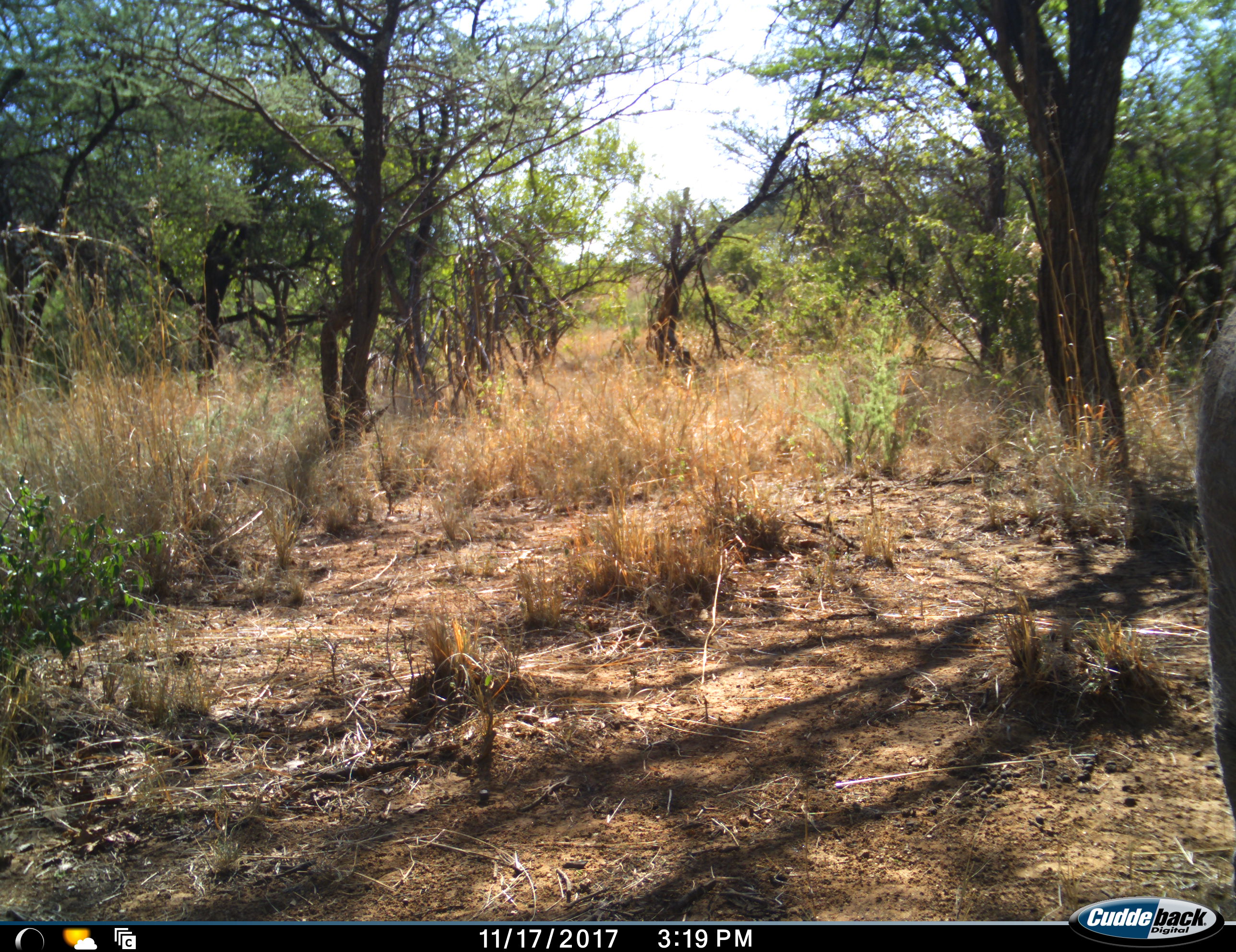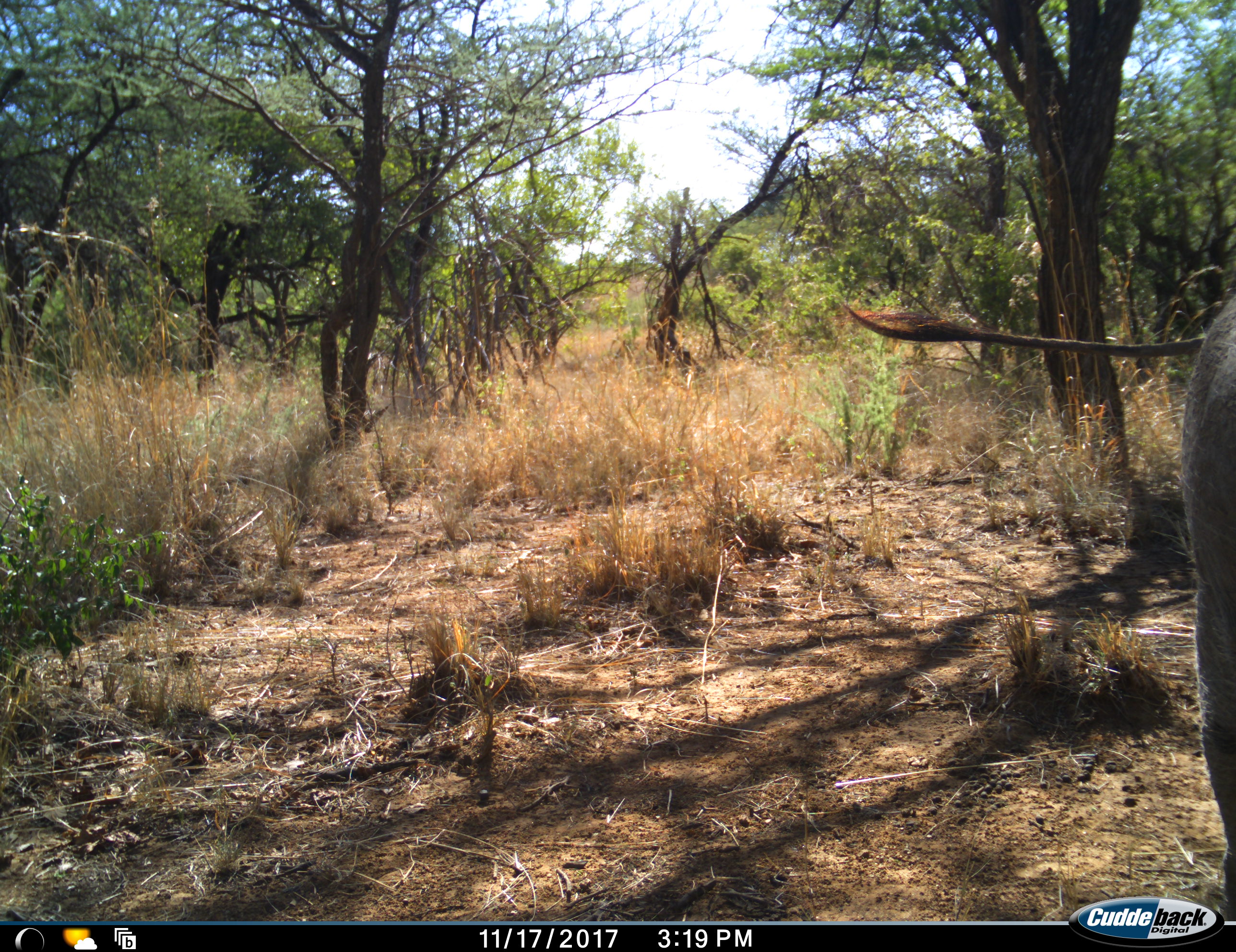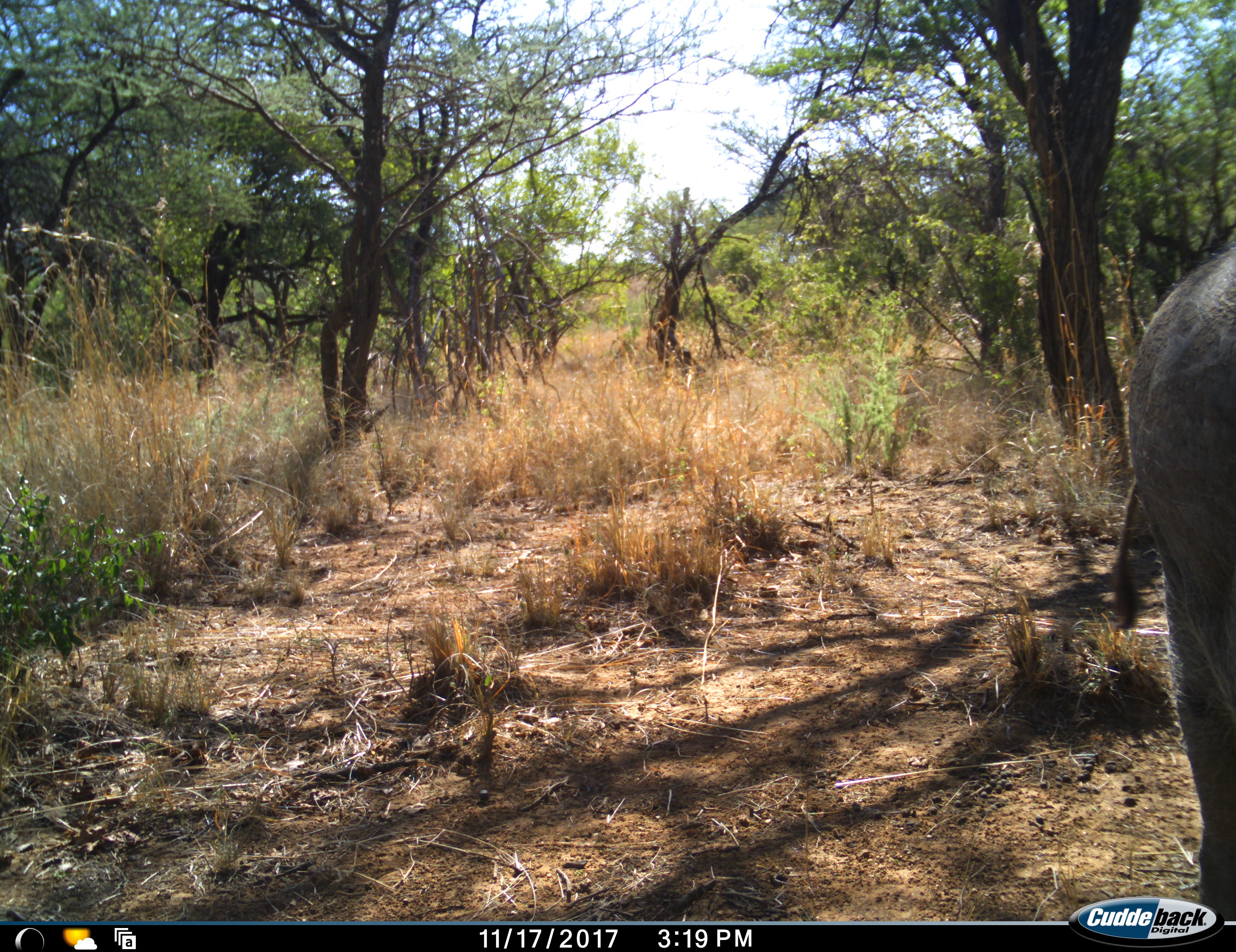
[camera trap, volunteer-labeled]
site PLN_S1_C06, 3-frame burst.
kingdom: Animalia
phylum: Chordata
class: Mammalia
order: Artiodactyla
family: Suidae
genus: Phacochoerus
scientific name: Phacochoerus africanus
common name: warthog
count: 1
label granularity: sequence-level